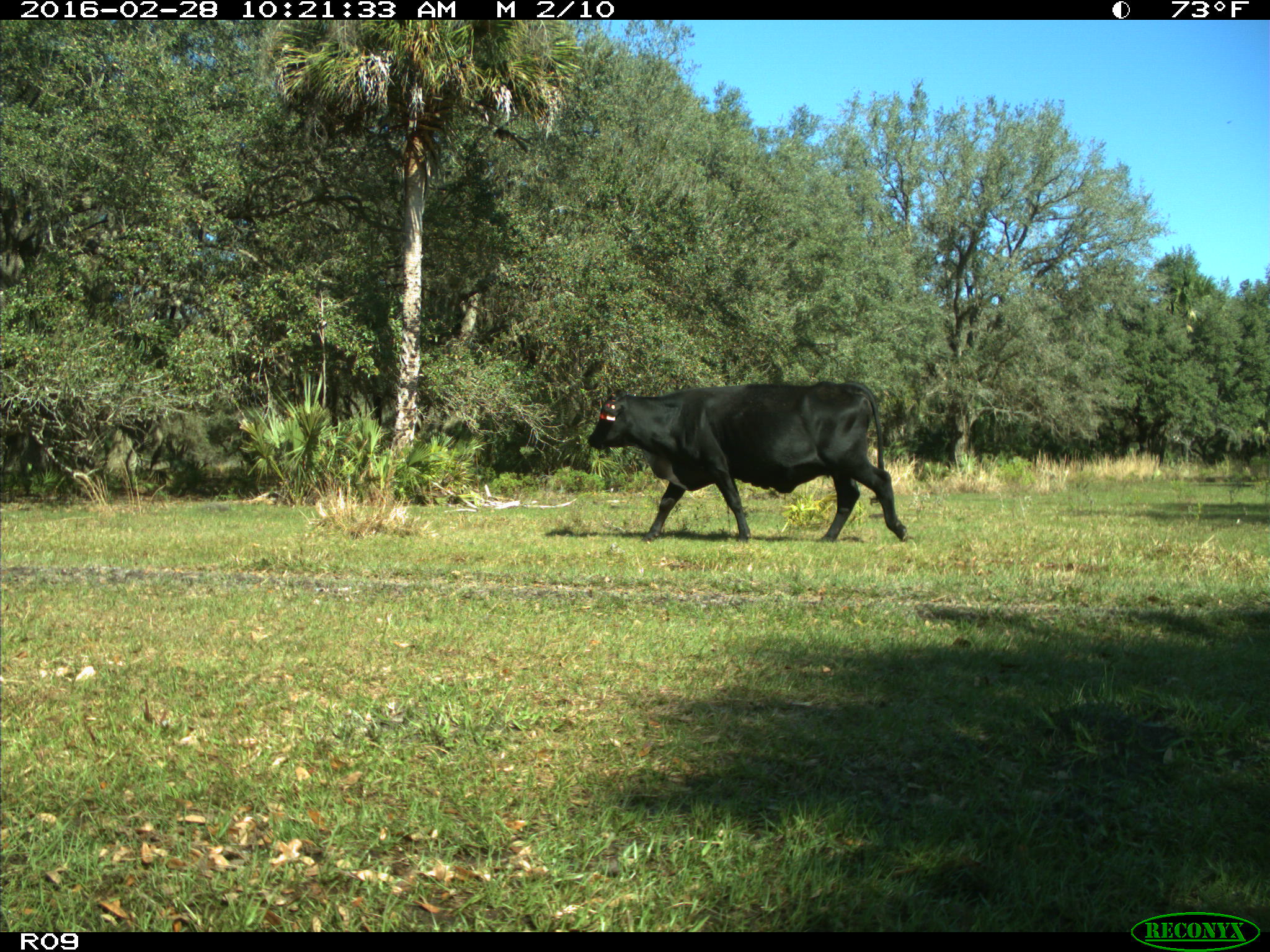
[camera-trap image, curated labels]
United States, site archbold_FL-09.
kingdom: Animalia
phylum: Chordata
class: Mammalia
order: Artiodactyla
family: Bovidae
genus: Bos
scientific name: Bos taurus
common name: domestic cow